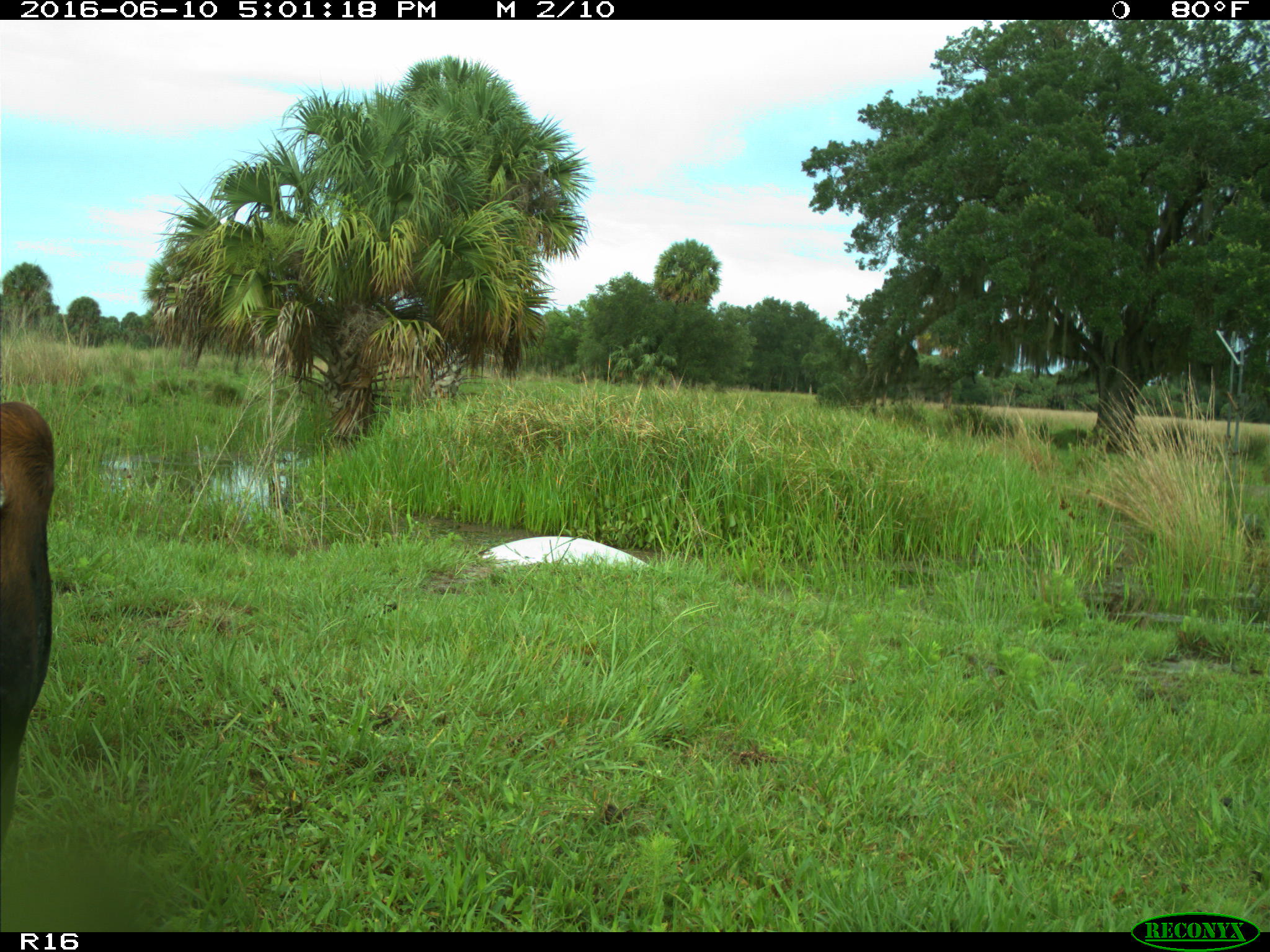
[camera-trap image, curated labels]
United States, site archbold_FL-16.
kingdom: Animalia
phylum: Chordata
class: Mammalia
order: Artiodactyla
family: Bovidae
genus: Bos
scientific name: Bos taurus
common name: domestic cow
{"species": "Bos taurus (domestic cow)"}